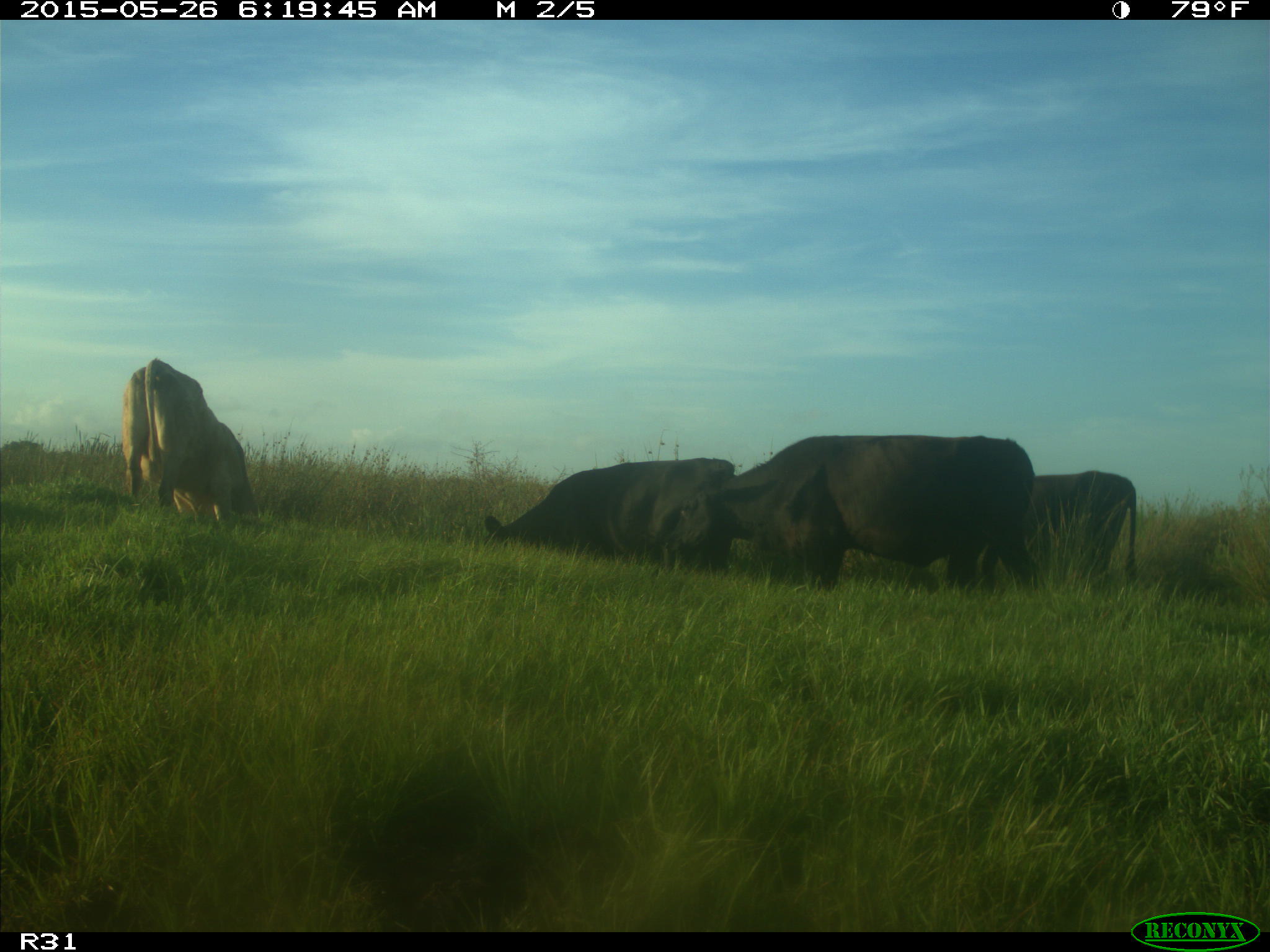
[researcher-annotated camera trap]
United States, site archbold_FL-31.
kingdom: Animalia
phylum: Chordata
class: Mammalia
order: Artiodactyla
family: Bovidae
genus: Bos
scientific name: Bos taurus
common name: domestic cow